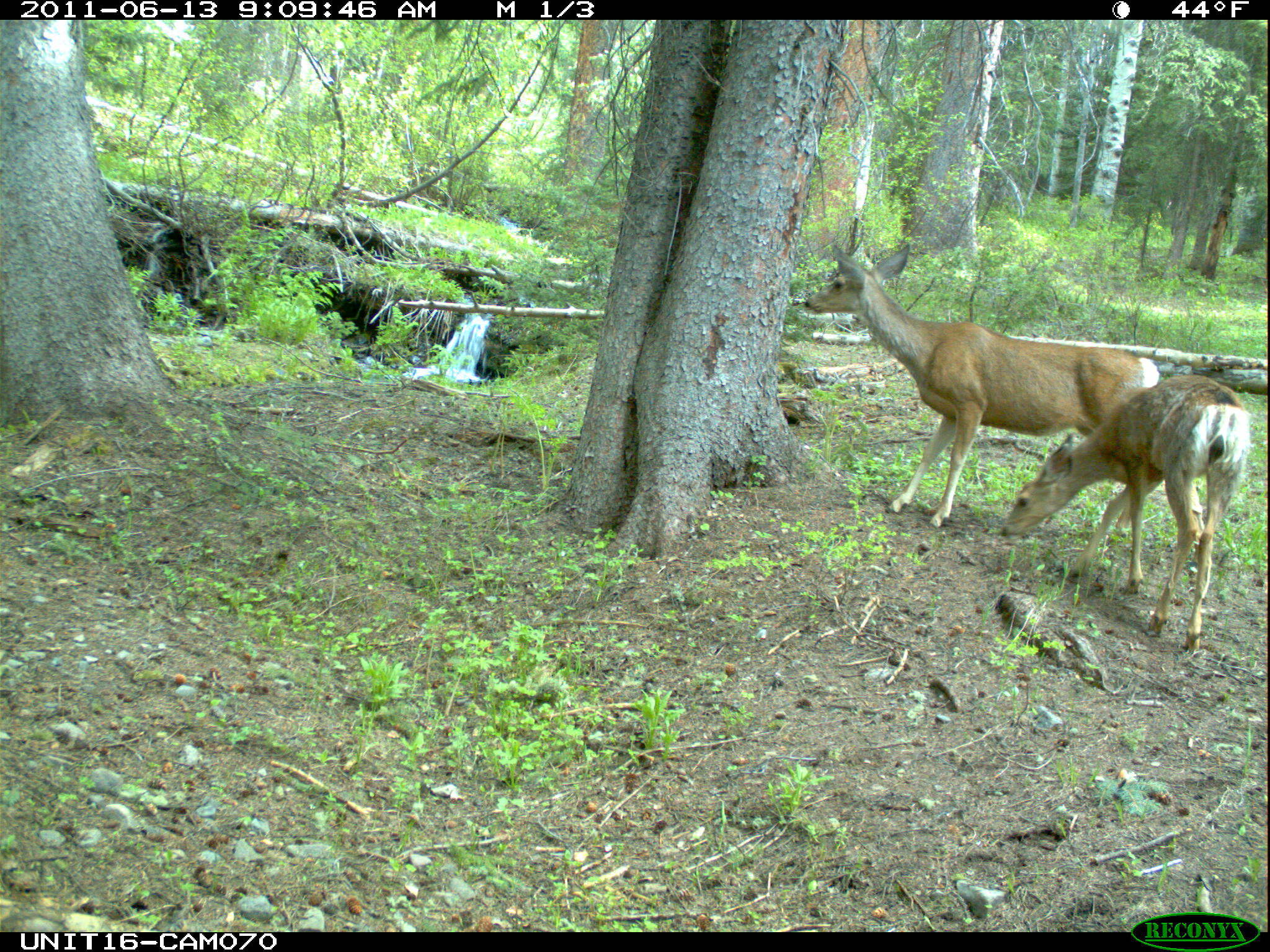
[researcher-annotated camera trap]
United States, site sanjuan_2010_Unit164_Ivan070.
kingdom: Animalia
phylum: Chordata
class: Mammalia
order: Artiodactyla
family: Cervidae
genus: Odocoileus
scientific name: Odocoileus hemionus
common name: mule deer